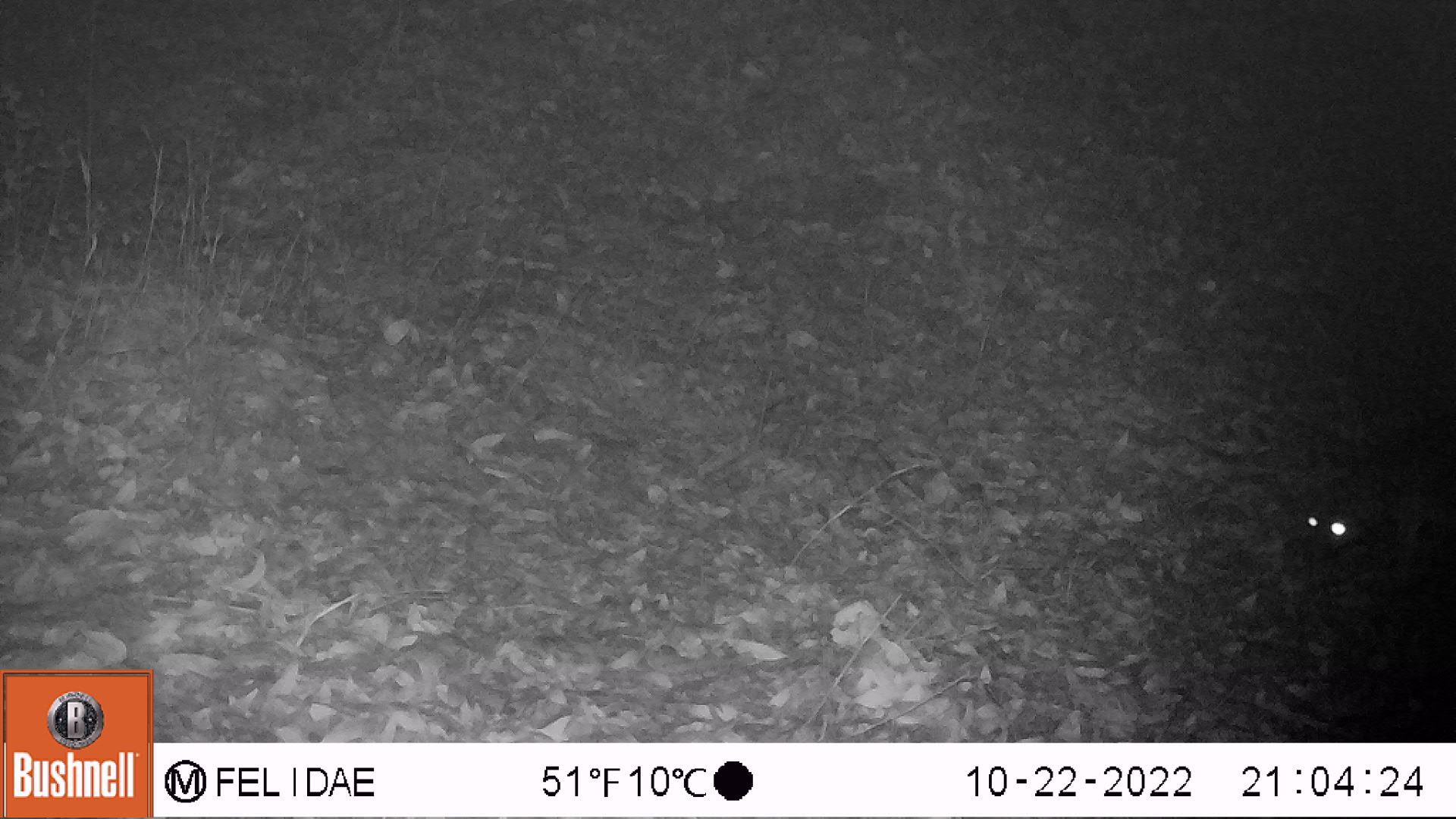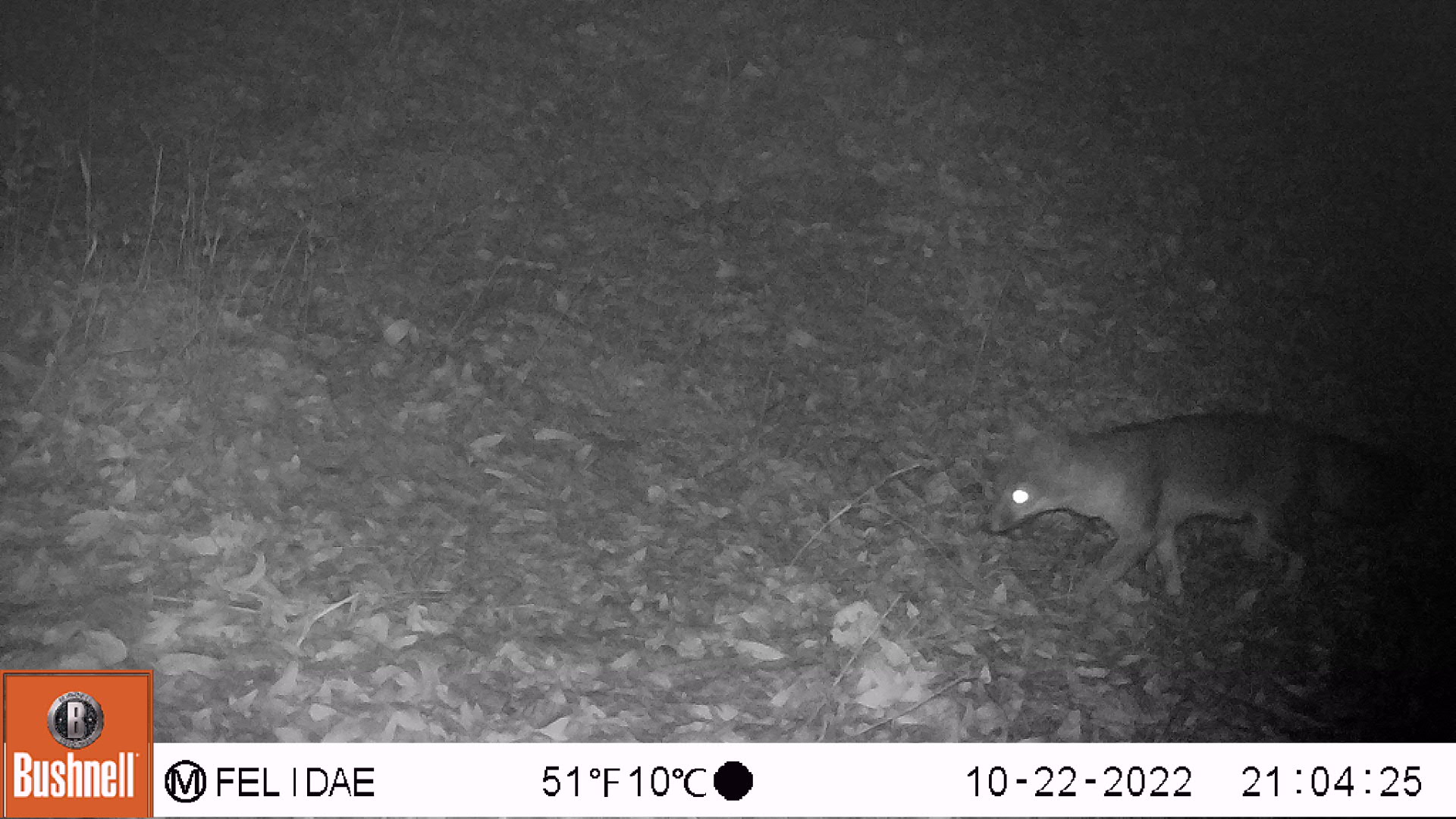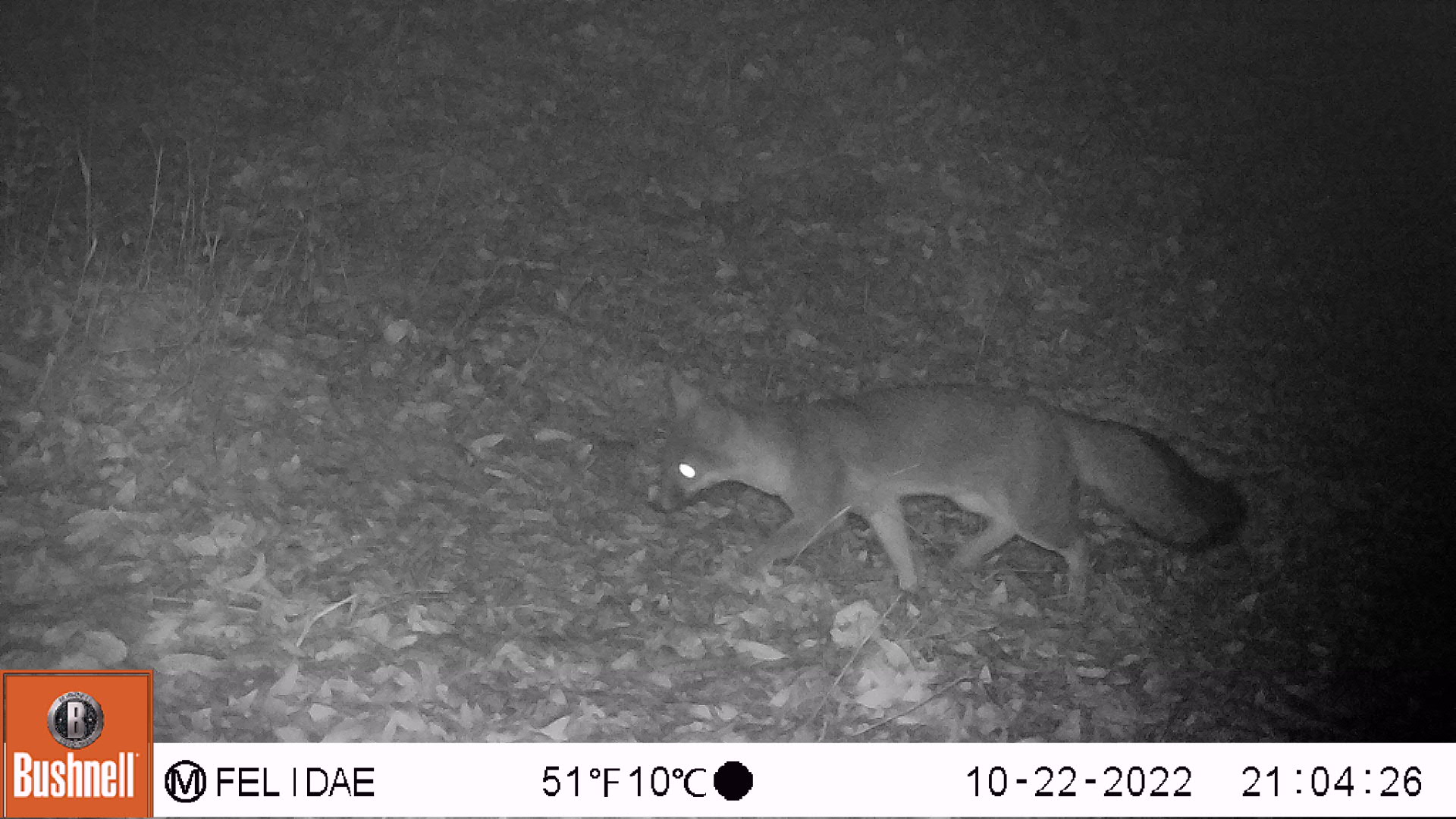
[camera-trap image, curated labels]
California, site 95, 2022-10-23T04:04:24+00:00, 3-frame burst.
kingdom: Animalia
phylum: Chordata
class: Mammalia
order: Carnivora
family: Canidae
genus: Urocyon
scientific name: Urocyon cinereoargenteus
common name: gray fox